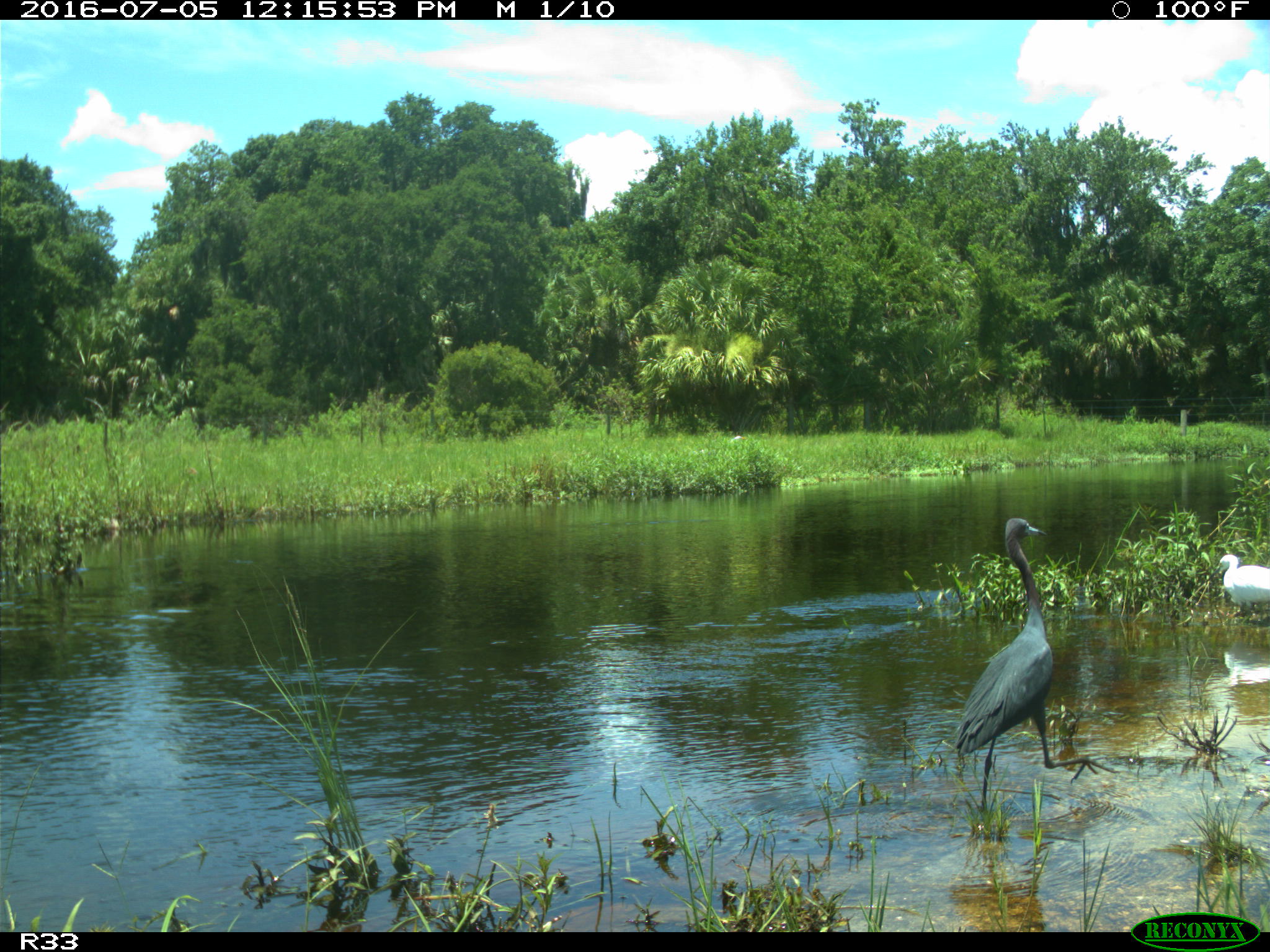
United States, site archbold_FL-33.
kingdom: Animalia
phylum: Chordata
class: Aves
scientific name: Aves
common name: birds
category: unidentified bird